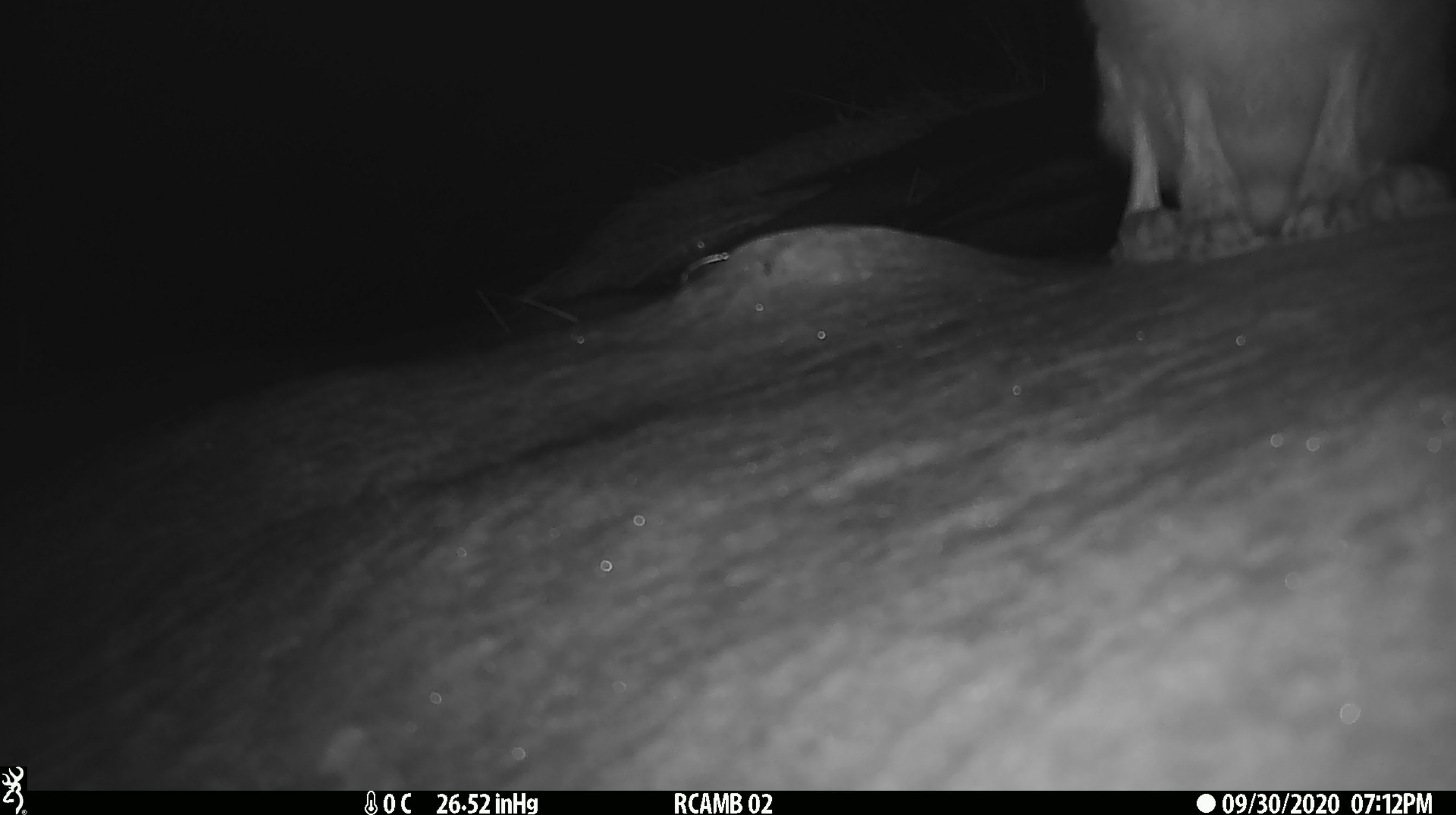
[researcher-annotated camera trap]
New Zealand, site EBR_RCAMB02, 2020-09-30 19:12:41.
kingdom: Animalia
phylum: Chordata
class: Mammalia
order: Lagomorpha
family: Leporidae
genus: Lepus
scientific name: Lepus europaeus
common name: brown hare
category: hare